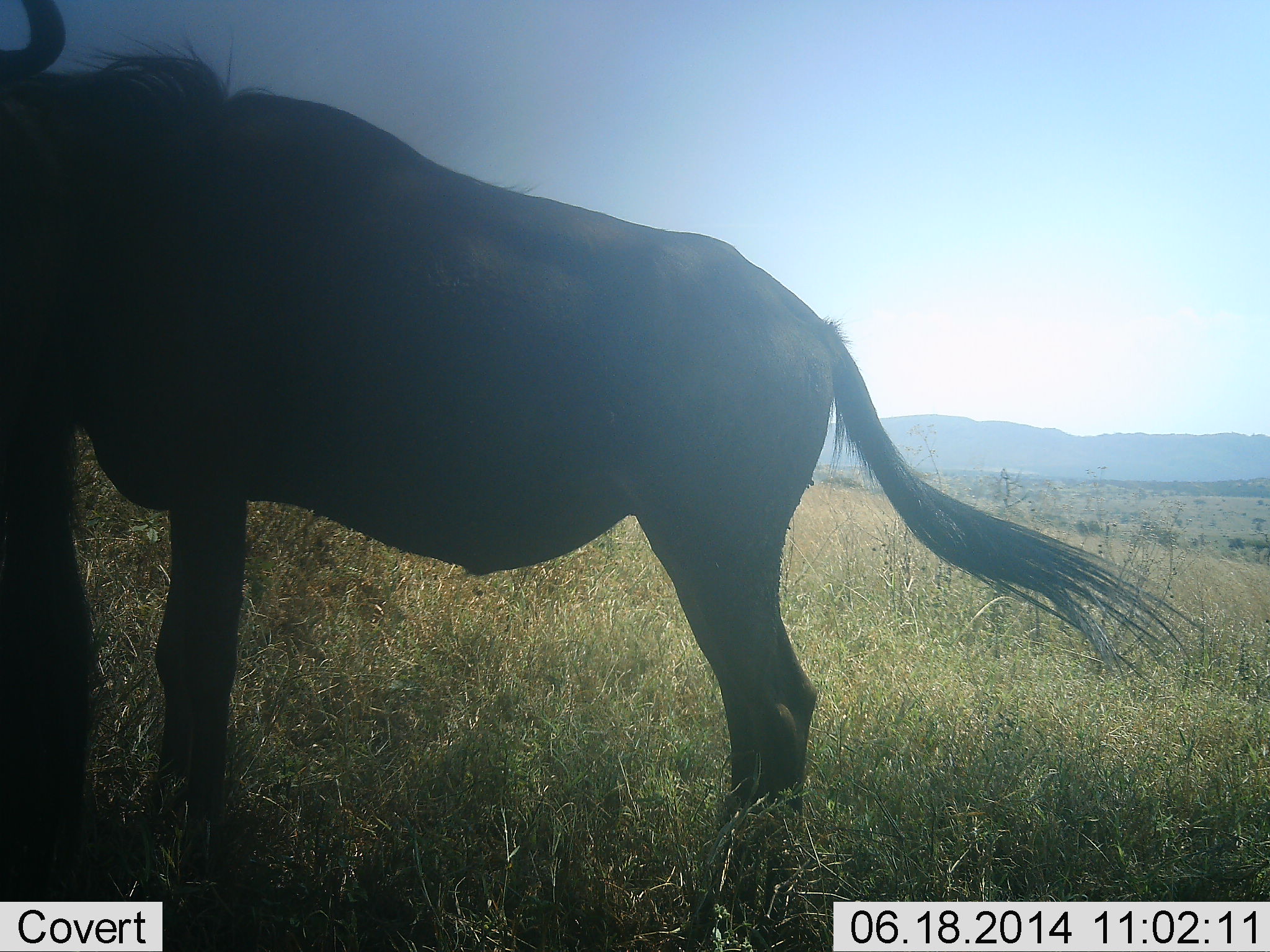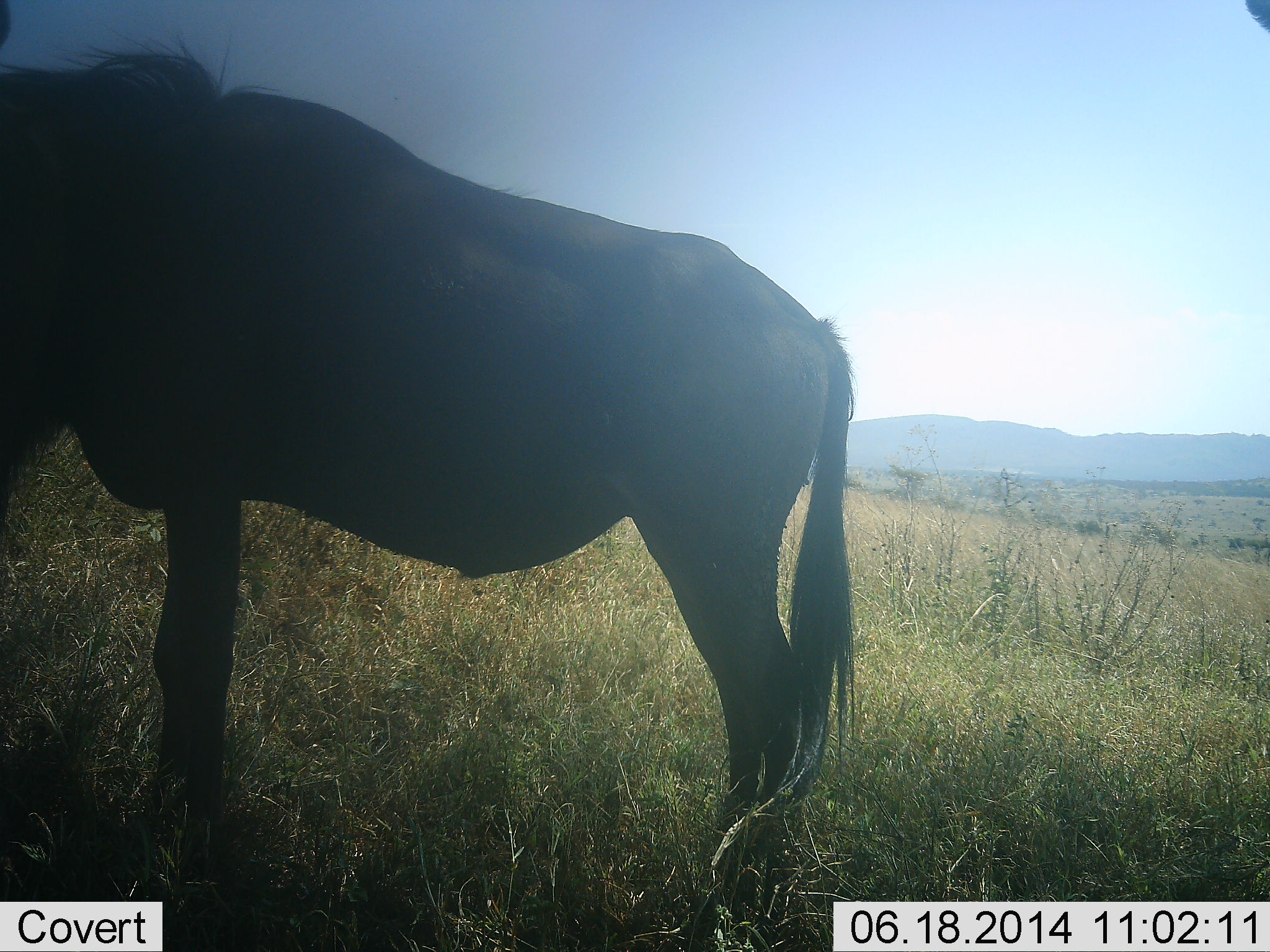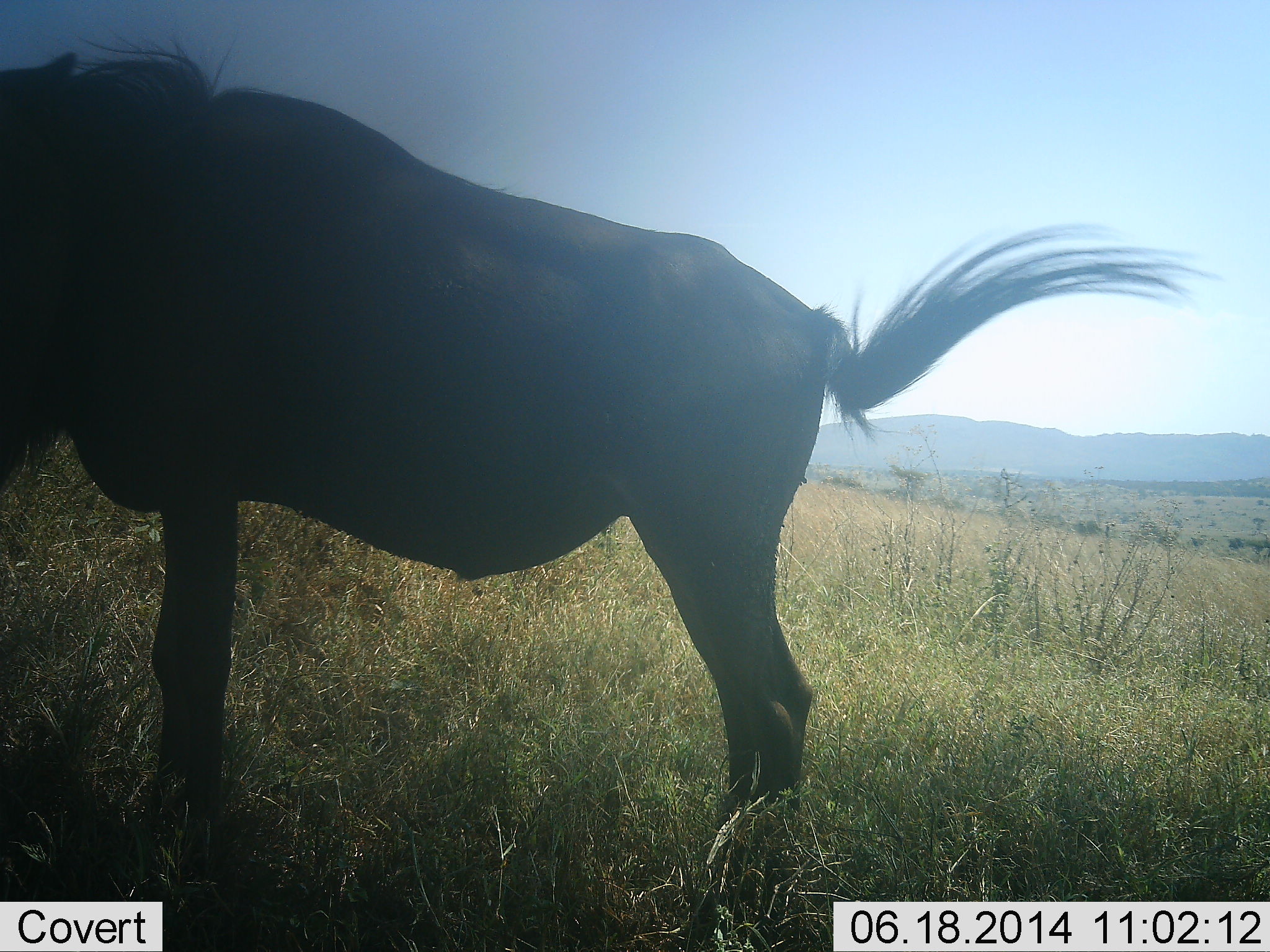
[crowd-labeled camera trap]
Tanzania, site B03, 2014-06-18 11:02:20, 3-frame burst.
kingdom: Animalia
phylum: Chordata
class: Mammalia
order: Artiodactyla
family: Bovidae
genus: Connochaetes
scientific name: Connochaetes taurinus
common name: blue wildebeest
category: wildebeest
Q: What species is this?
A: Wildebeest (blue wildebeest) (Connochaetes taurinus).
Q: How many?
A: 1.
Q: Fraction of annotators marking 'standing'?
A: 100%.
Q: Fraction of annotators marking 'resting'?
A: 0%.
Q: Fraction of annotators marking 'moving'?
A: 0%.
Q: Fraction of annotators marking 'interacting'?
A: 0%.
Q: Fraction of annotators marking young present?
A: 0%.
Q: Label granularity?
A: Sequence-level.